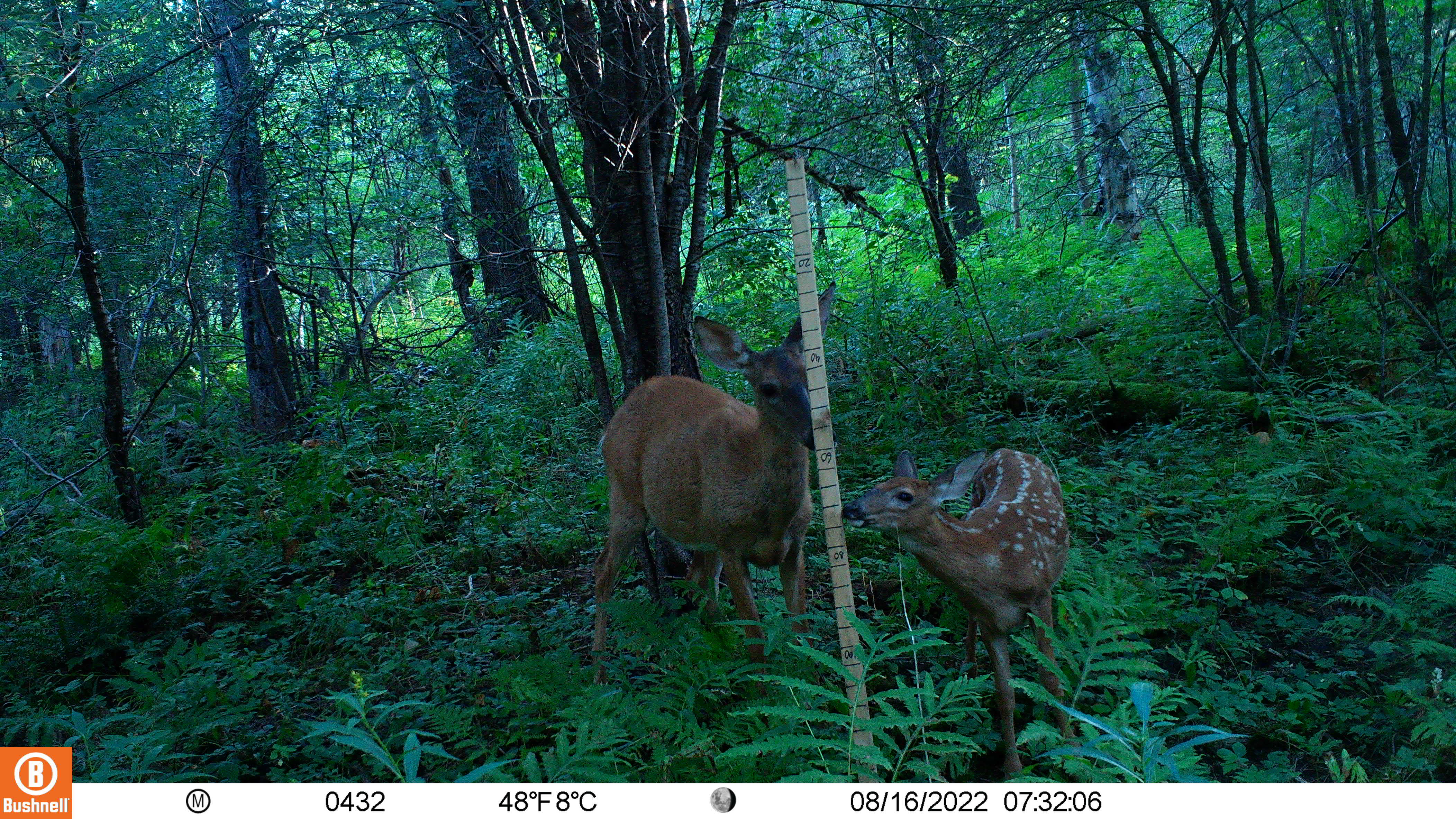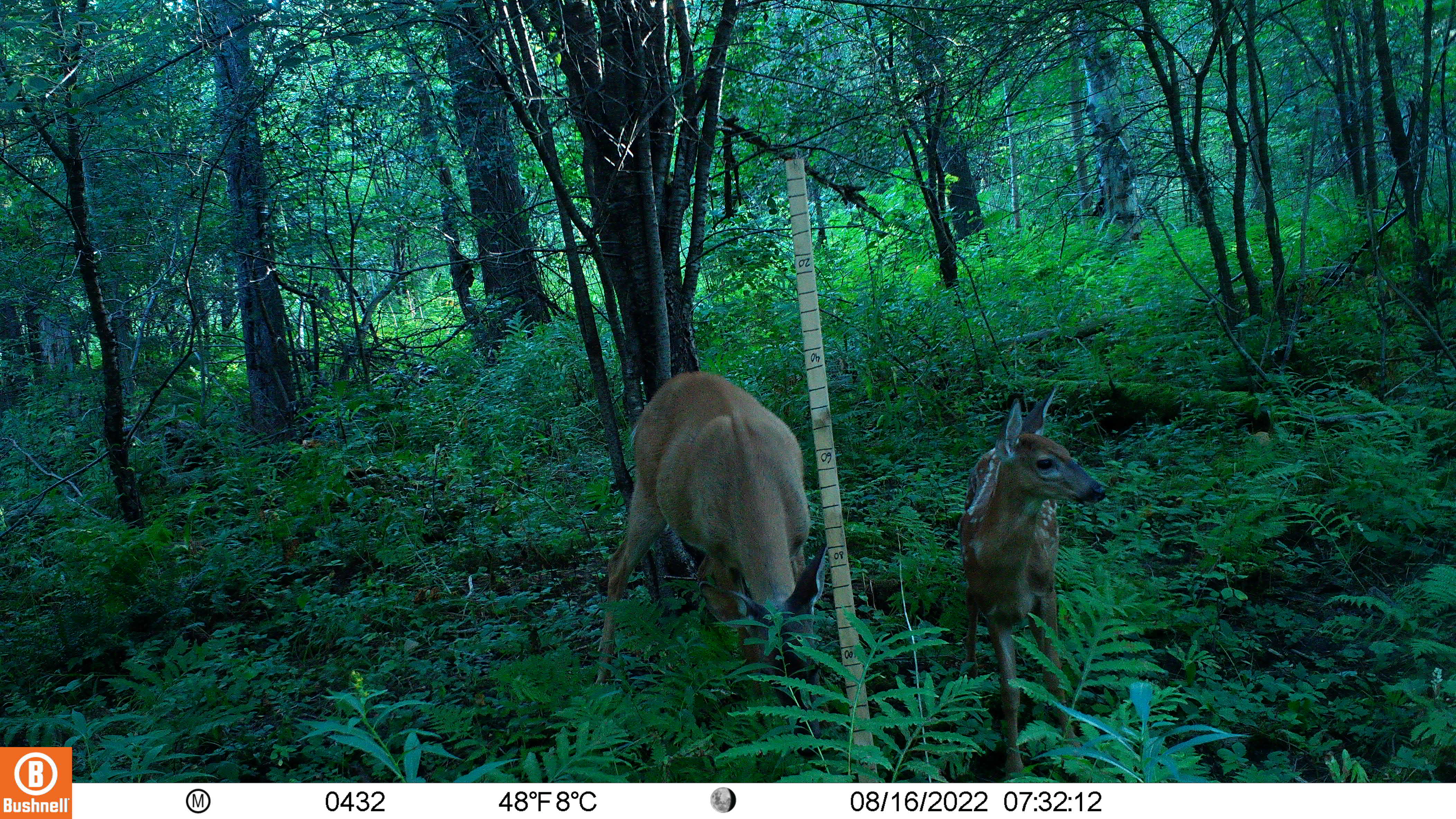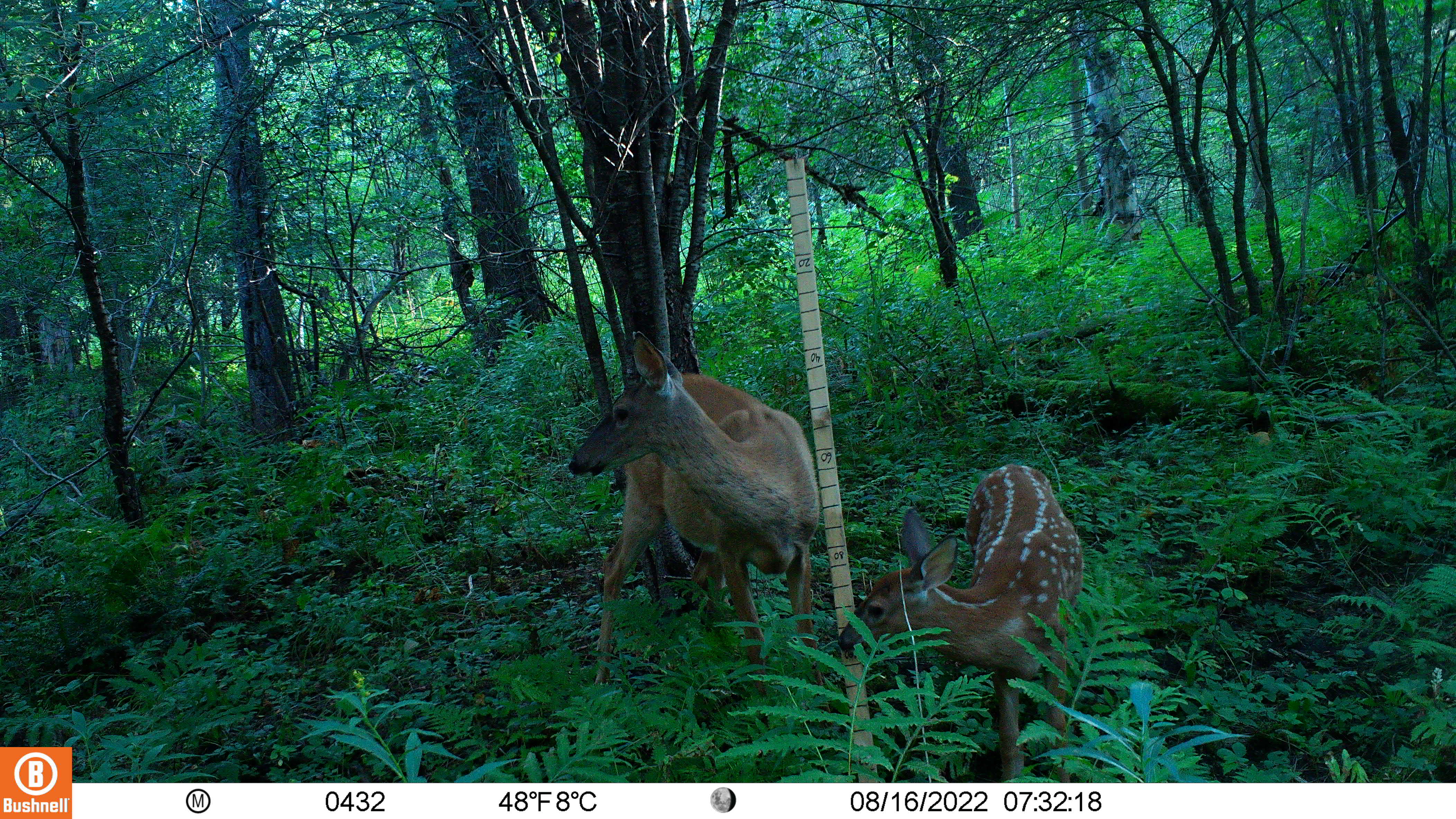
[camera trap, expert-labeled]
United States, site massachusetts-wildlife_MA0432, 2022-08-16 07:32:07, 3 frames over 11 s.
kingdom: Animalia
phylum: Chordata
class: Mammalia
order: Artiodactyla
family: Cervidae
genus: Odocoileus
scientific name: Odocoileus virginianus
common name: white-tailed deer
White-tailed deer (Odocoileus virginianus).